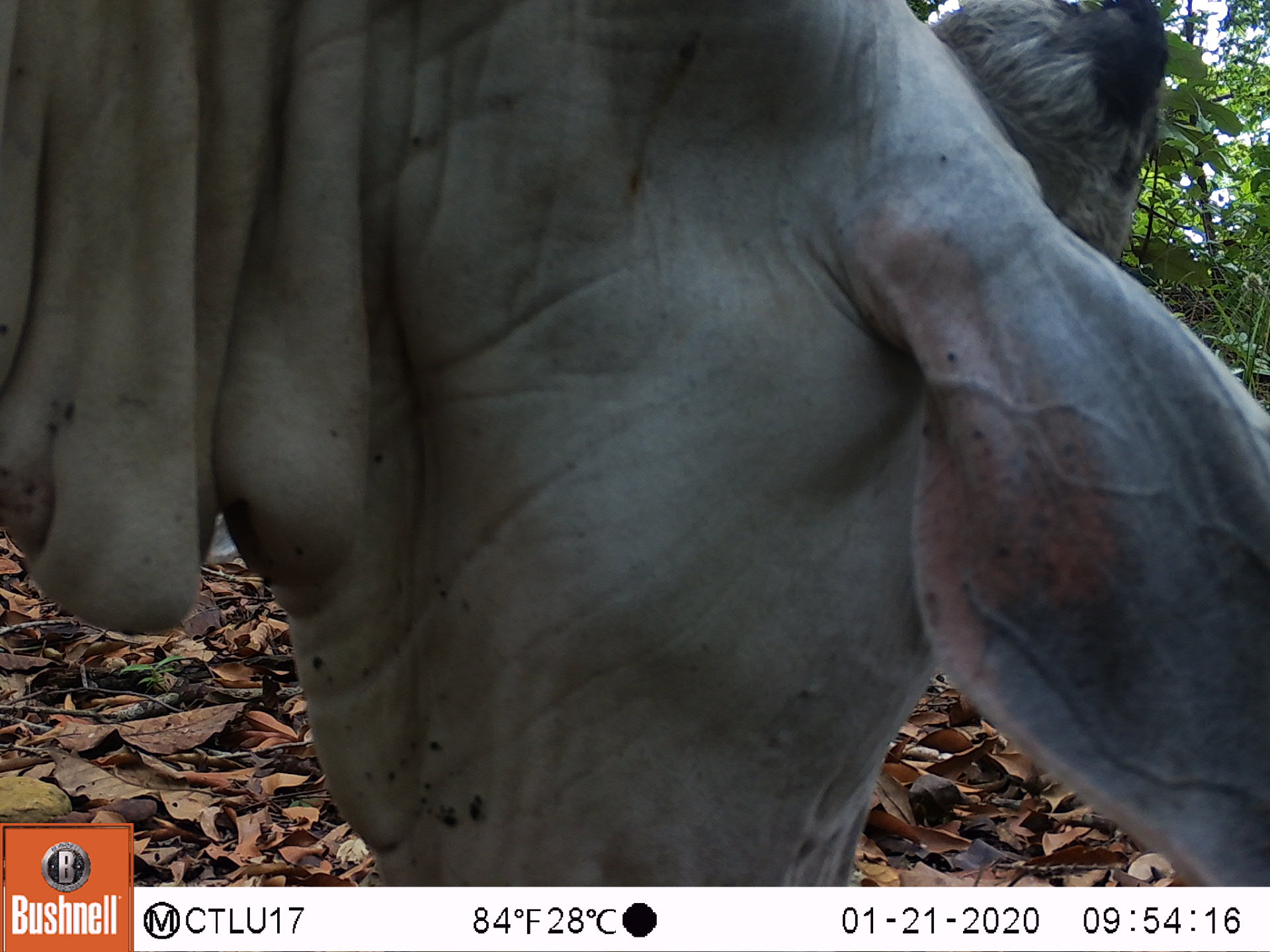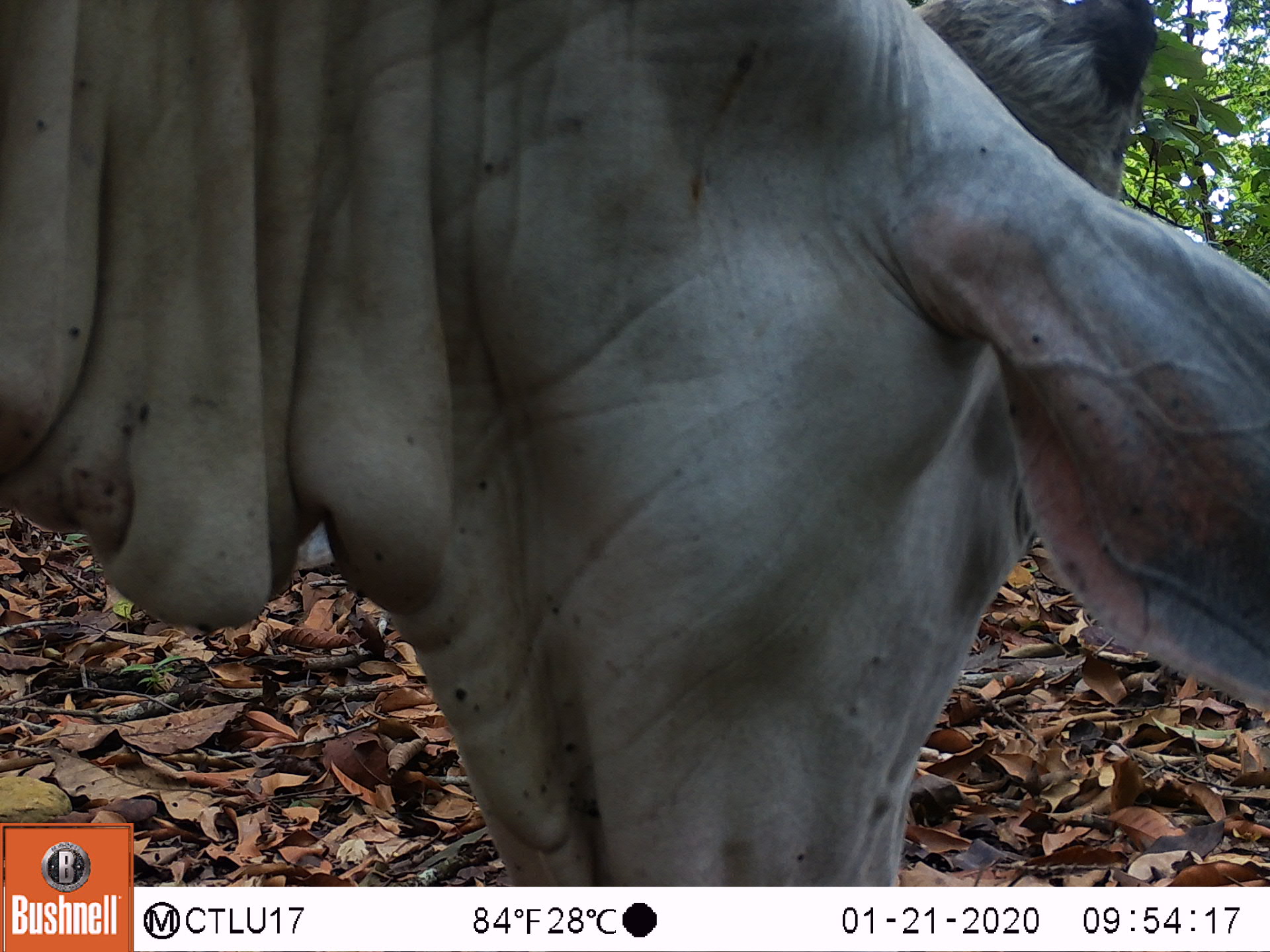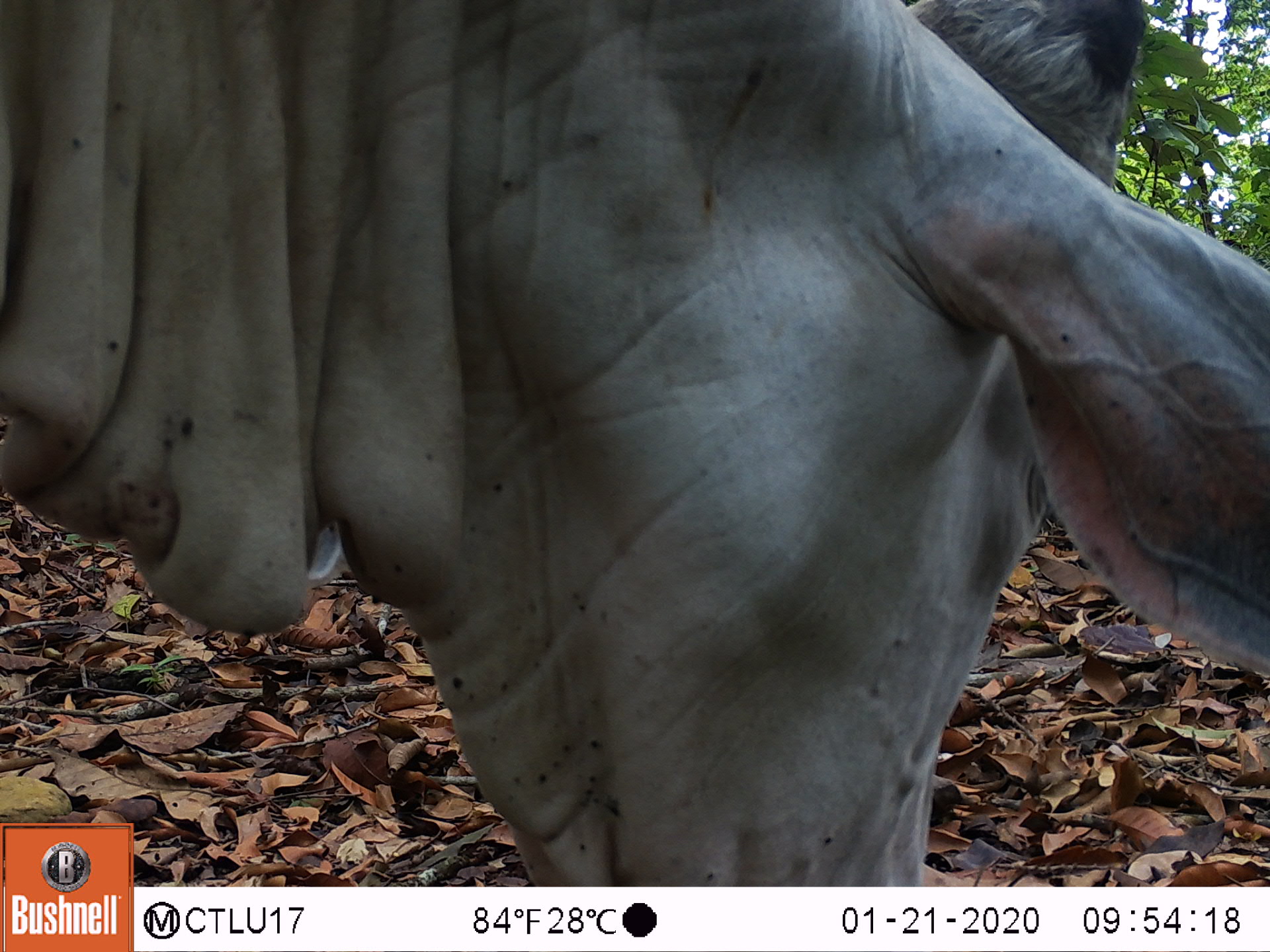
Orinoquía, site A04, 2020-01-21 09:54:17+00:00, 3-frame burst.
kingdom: Animalia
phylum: Chordata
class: Mammalia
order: Artiodactyla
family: Bovidae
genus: Bos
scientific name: Bos taurus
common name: cow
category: cattle